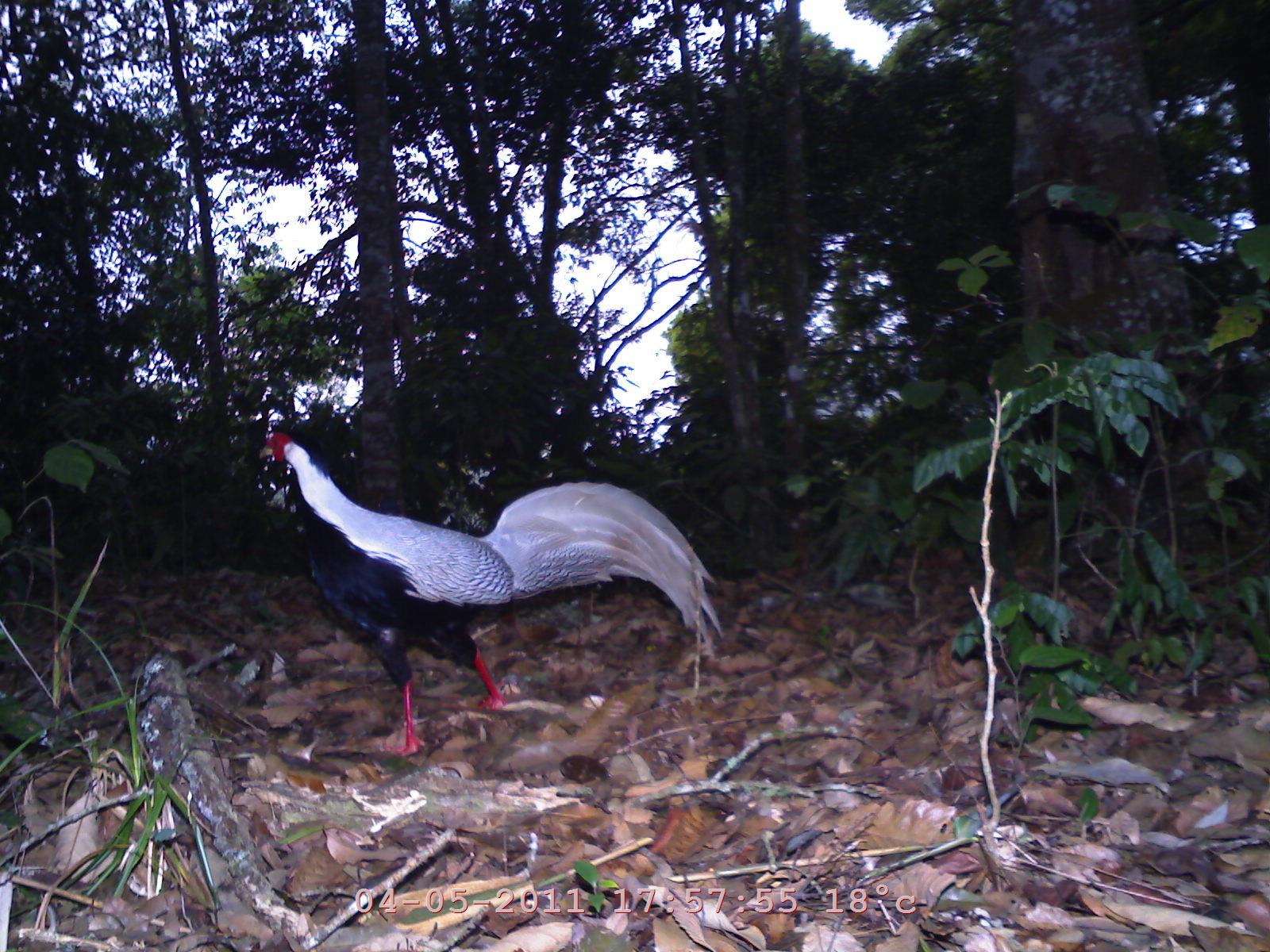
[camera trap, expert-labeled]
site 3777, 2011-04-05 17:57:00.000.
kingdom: Animalia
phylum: Chordata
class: Aves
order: Galliformes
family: Phasianidae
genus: Lophura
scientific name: Lophura nycthemera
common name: silver pheasant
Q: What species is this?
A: Lophura nycthemera (silver pheasant).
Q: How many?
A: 1.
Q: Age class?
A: Adult.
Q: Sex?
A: Male.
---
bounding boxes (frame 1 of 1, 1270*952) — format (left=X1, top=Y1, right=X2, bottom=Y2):
lophura nycthemera: (left=256, top=431, right=728, bottom=759)